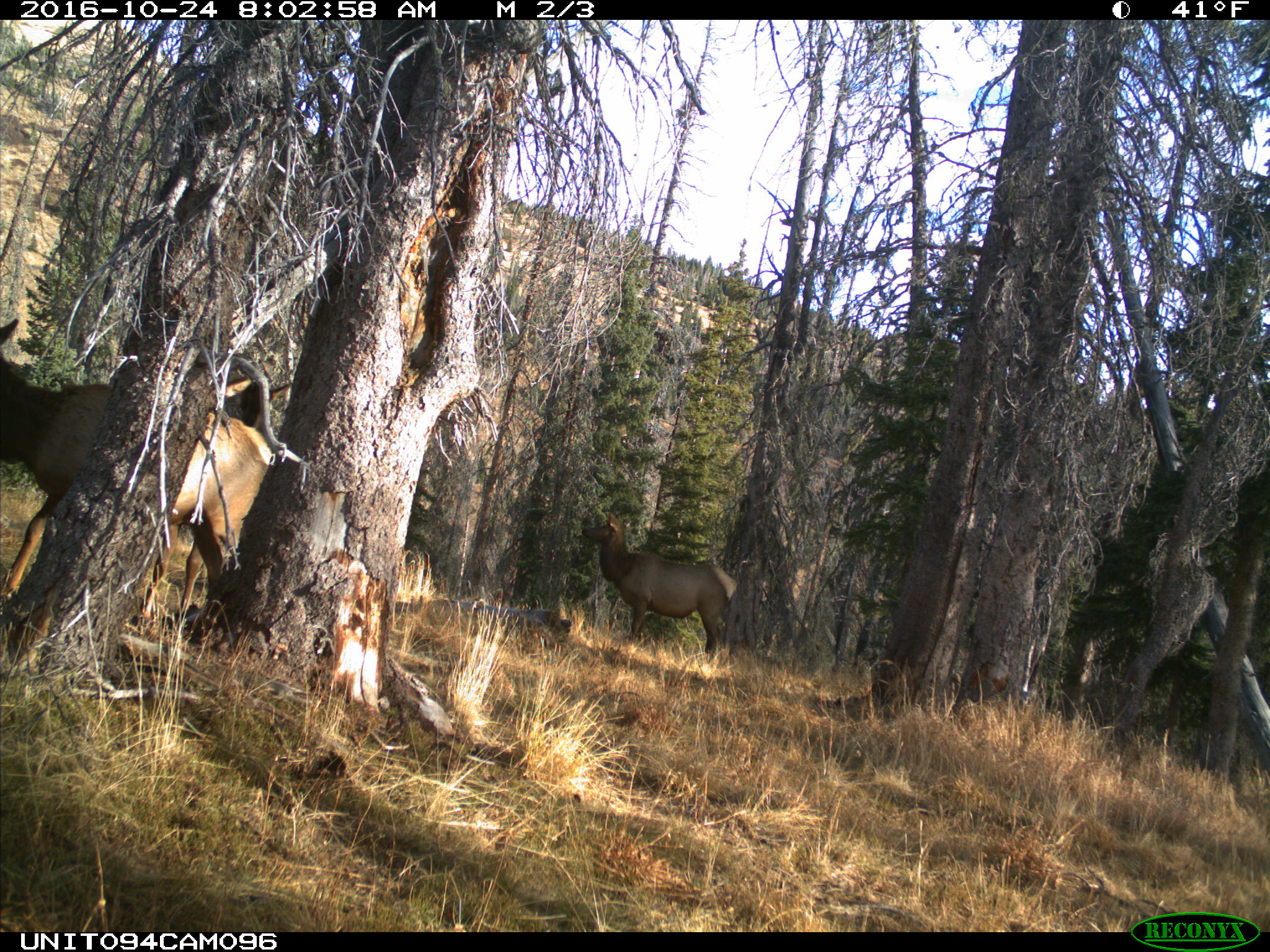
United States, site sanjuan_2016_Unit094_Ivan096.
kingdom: Animalia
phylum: Chordata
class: Mammalia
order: Artiodactyla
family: Cervidae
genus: Cervus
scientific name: Cervus elaphus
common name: red deer